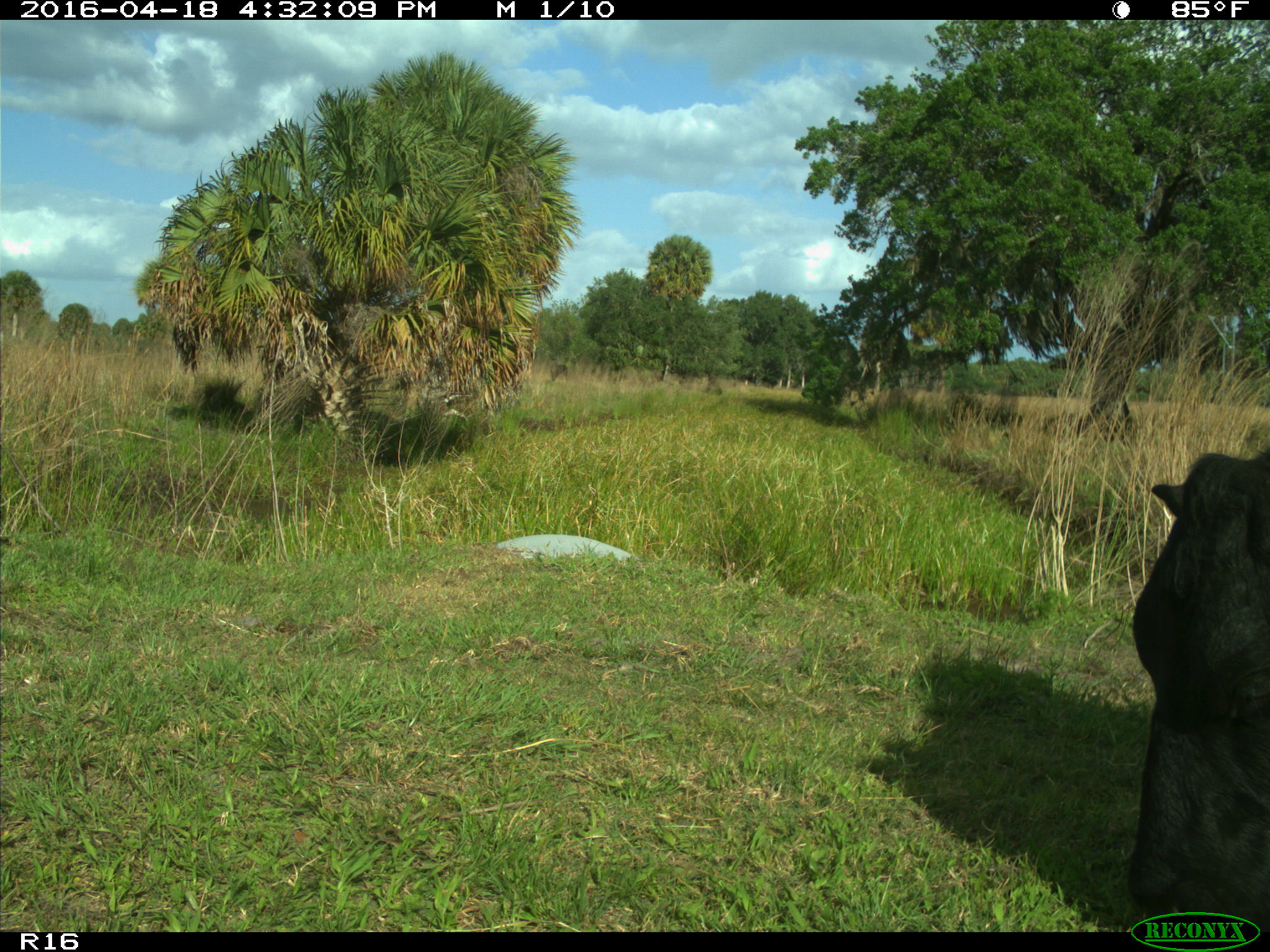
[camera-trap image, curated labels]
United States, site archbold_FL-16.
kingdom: Animalia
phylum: Chordata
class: Mammalia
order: Artiodactyla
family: Bovidae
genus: Bos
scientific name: Bos taurus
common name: domestic cow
Bos taurus (domestic cow).